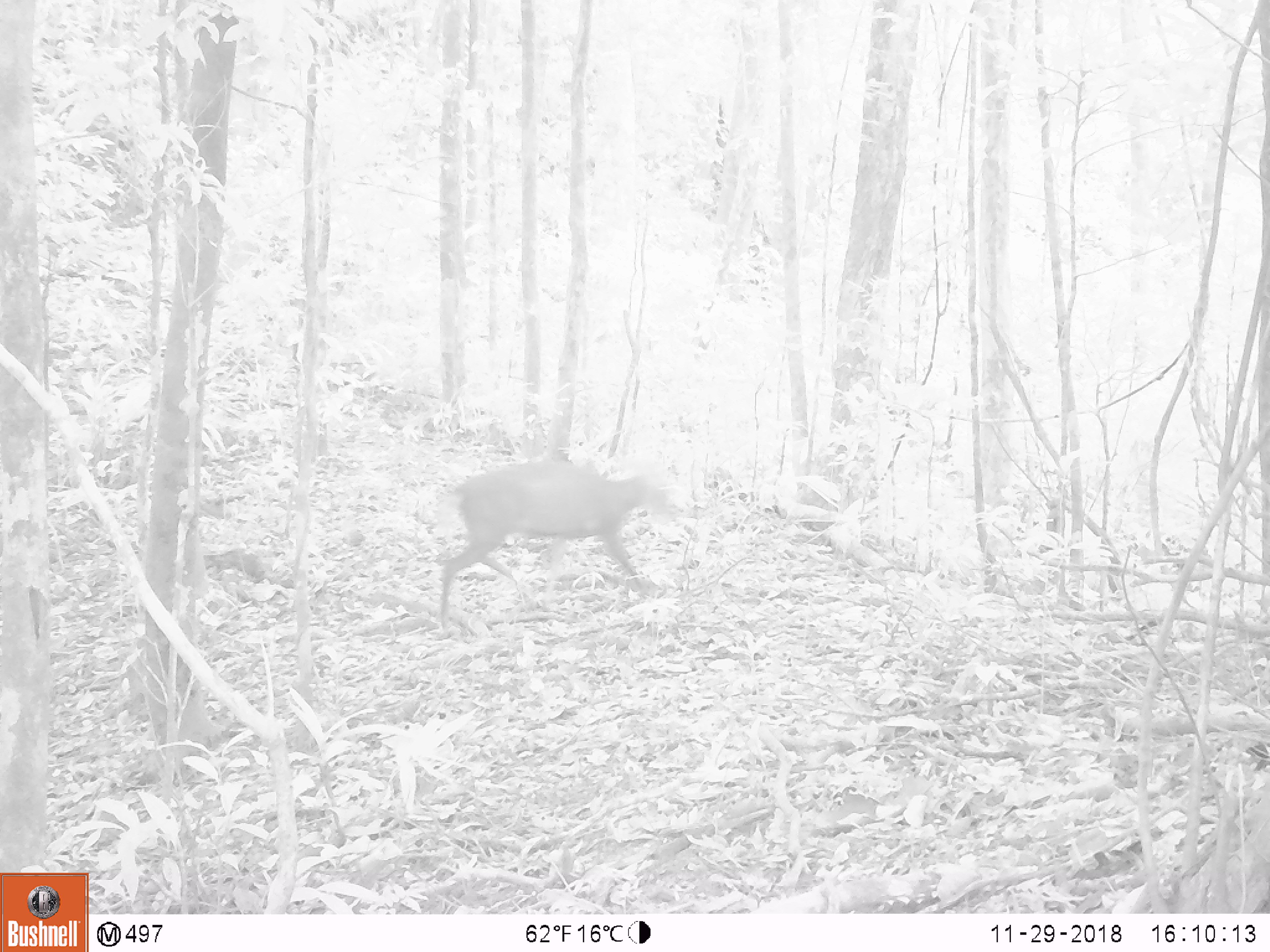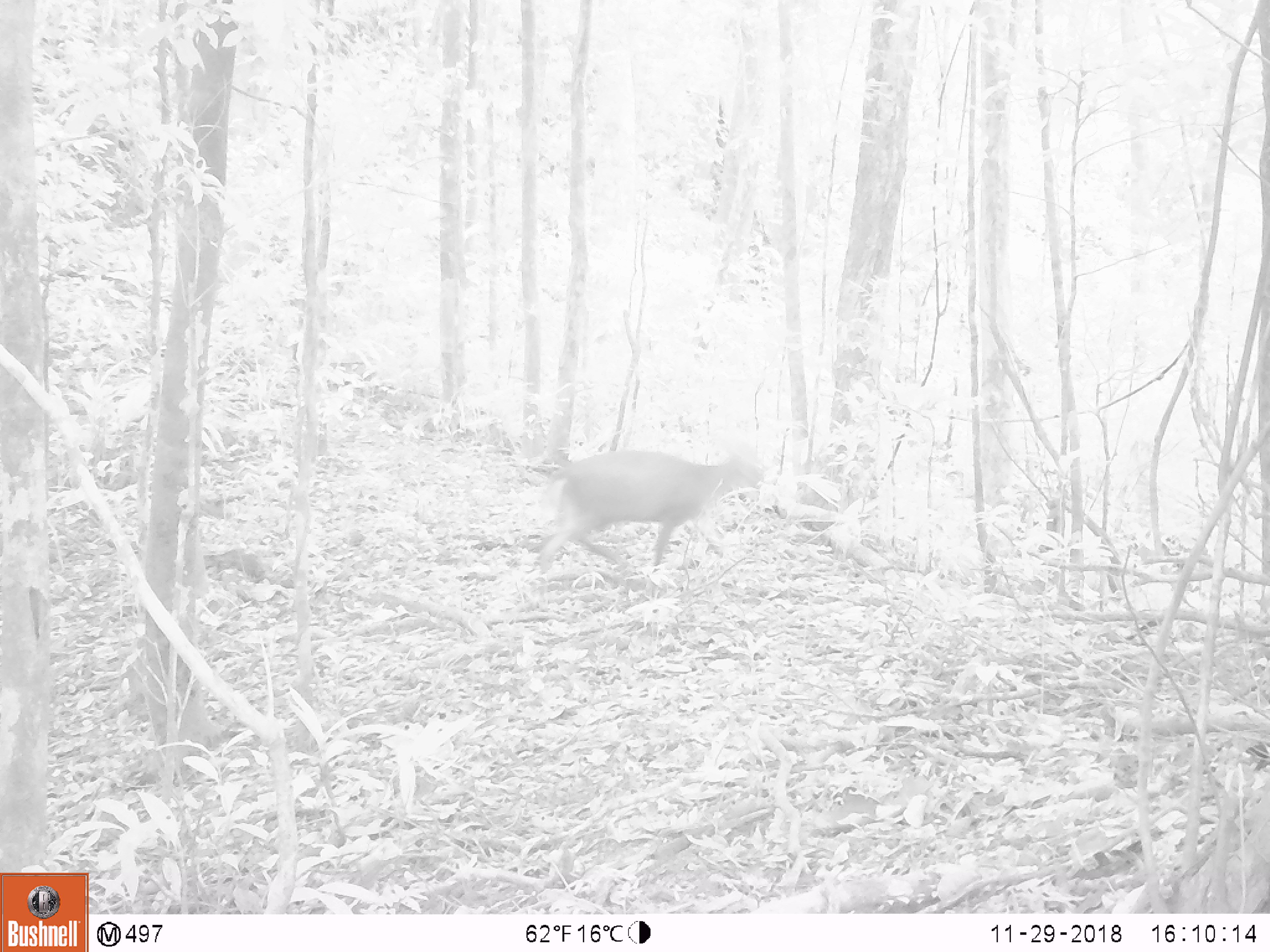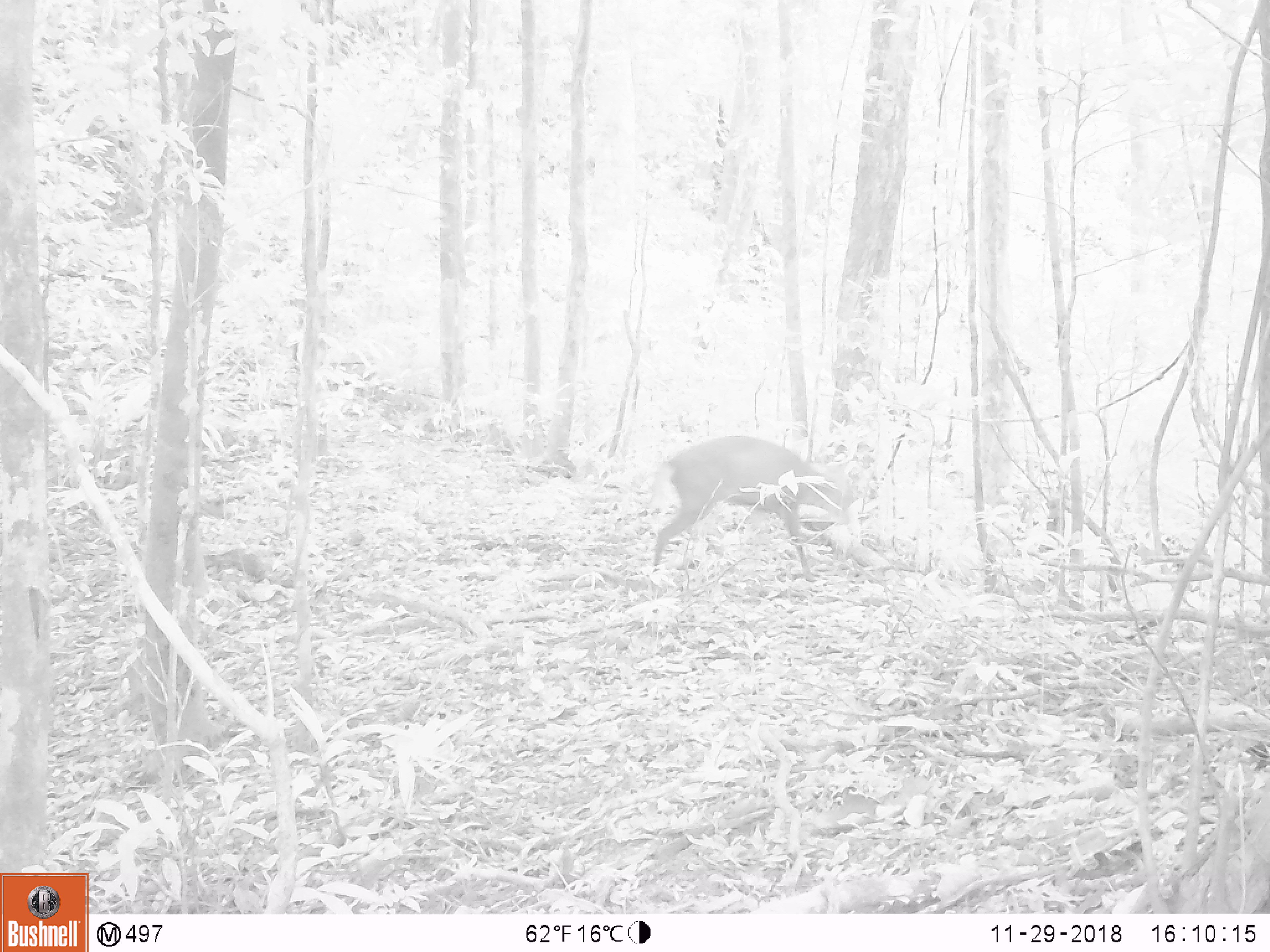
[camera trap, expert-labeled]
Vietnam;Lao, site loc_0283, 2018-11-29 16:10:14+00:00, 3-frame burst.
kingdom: Animalia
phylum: Chordata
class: Mammalia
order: Artiodactyla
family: Cervidae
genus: Muntiacus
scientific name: Muntiacus rooseveltorum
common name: roosevelt's muntjac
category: roosevelts muntjac group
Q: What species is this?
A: Roosevelts muntjac group (roosevelt's muntjac) (Muntiacus rooseveltorum).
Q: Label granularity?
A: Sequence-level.